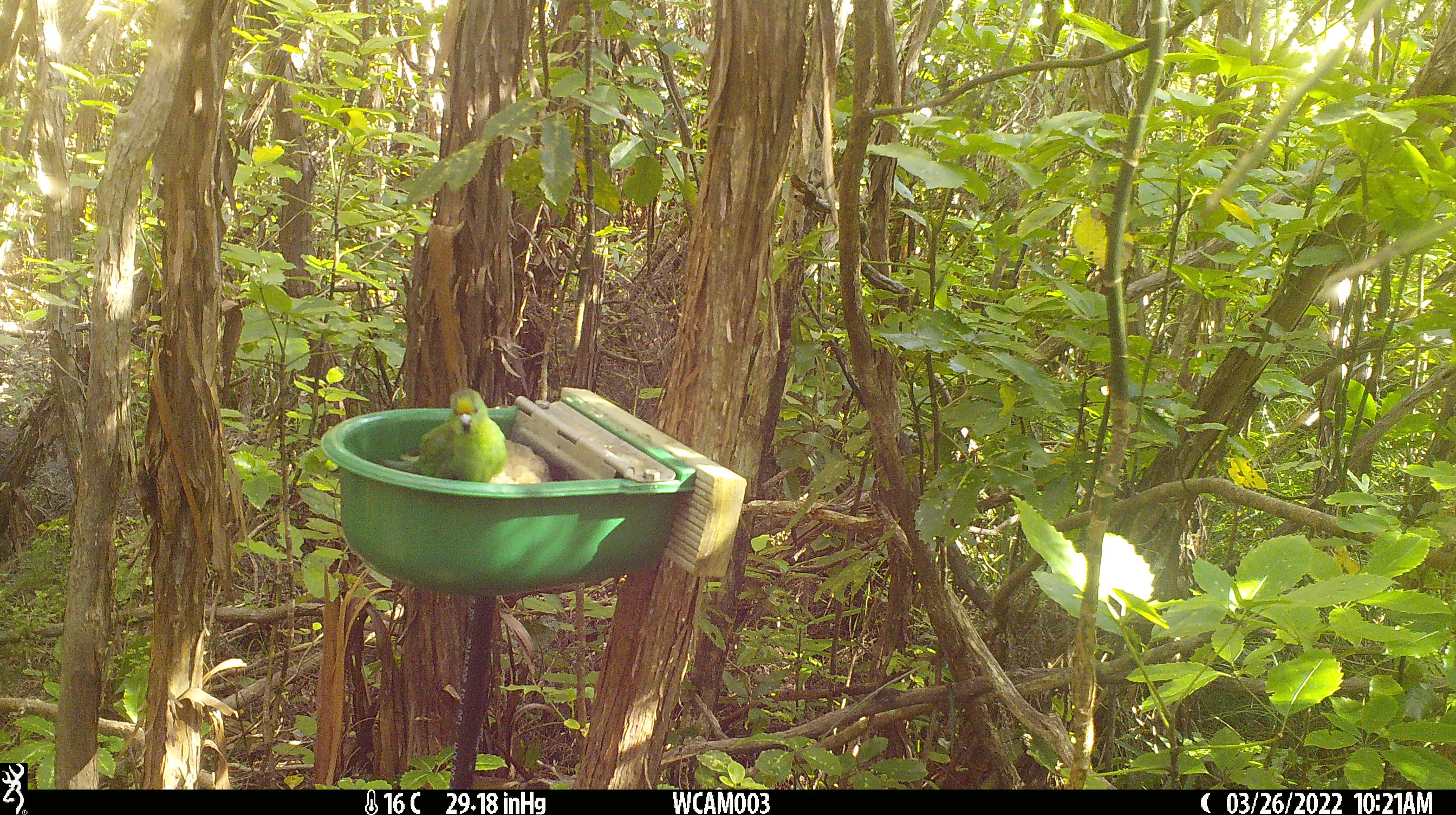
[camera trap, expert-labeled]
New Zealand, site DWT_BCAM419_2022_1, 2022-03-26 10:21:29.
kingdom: Animalia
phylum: Chordata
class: Aves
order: Psittaciformes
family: Psittaculidae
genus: Cyanoramphus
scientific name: Cyanoramphus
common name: parakeet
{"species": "parakeet (Cyanoramphus)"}